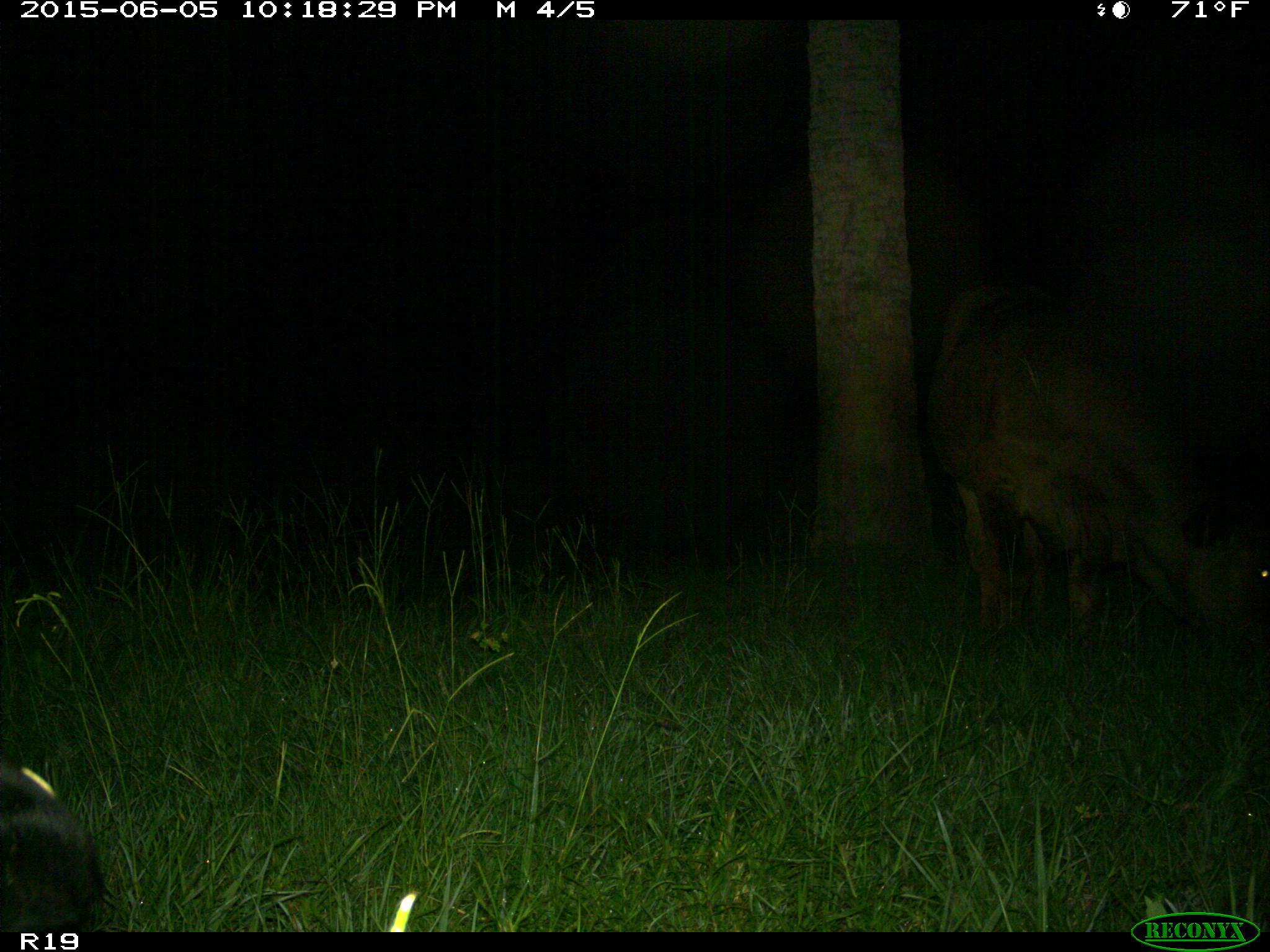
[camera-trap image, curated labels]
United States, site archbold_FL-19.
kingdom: Animalia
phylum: Chordata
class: Mammalia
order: Artiodactyla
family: Bovidae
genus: Bos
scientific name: Bos taurus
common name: domestic cow